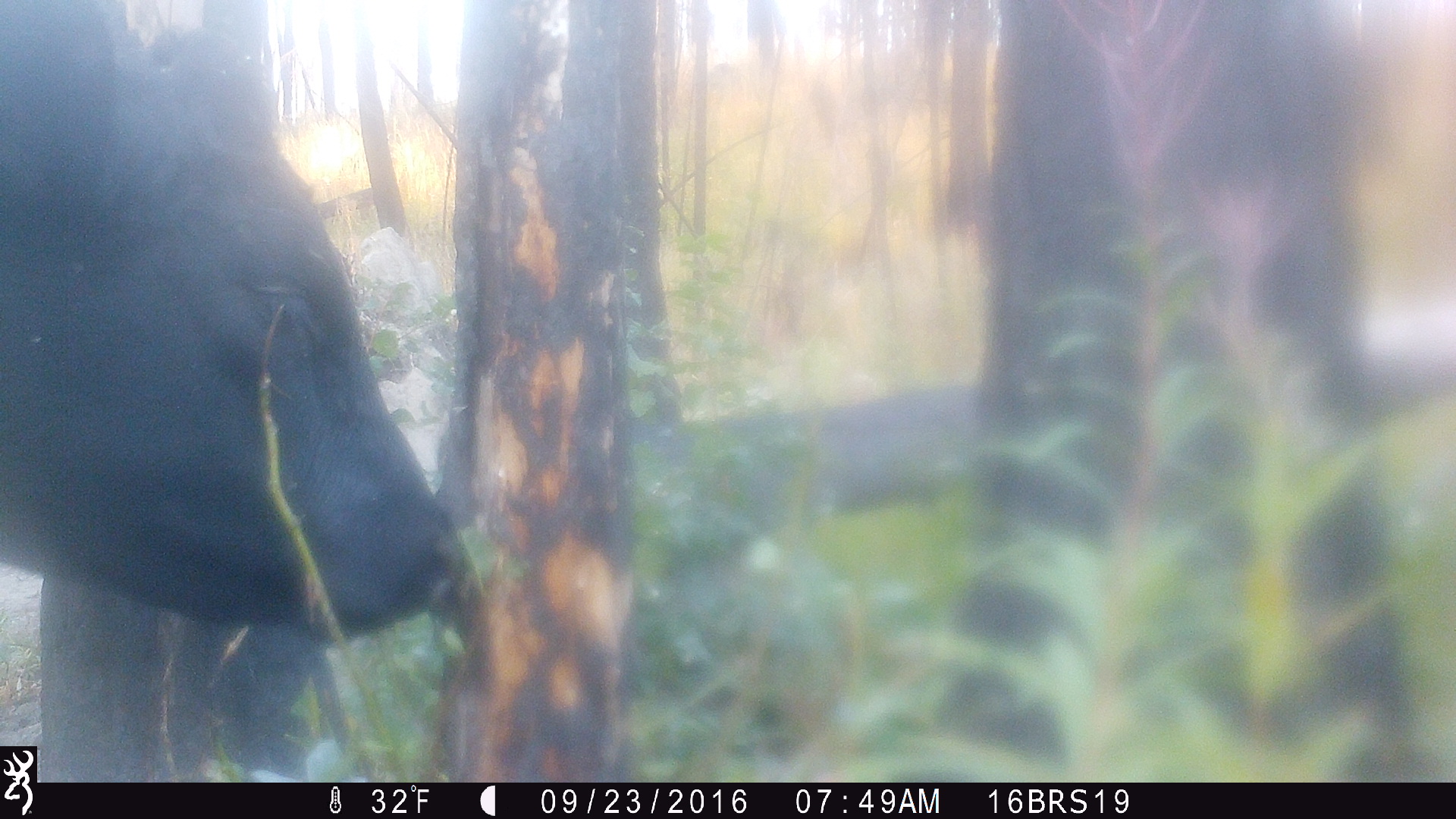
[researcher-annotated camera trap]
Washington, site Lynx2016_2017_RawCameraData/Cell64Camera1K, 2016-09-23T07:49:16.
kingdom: Animalia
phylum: Chordata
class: Mammalia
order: Artiodactyla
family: Bovidae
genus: Bos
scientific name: Bos taurus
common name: domestic cattle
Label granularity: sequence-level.